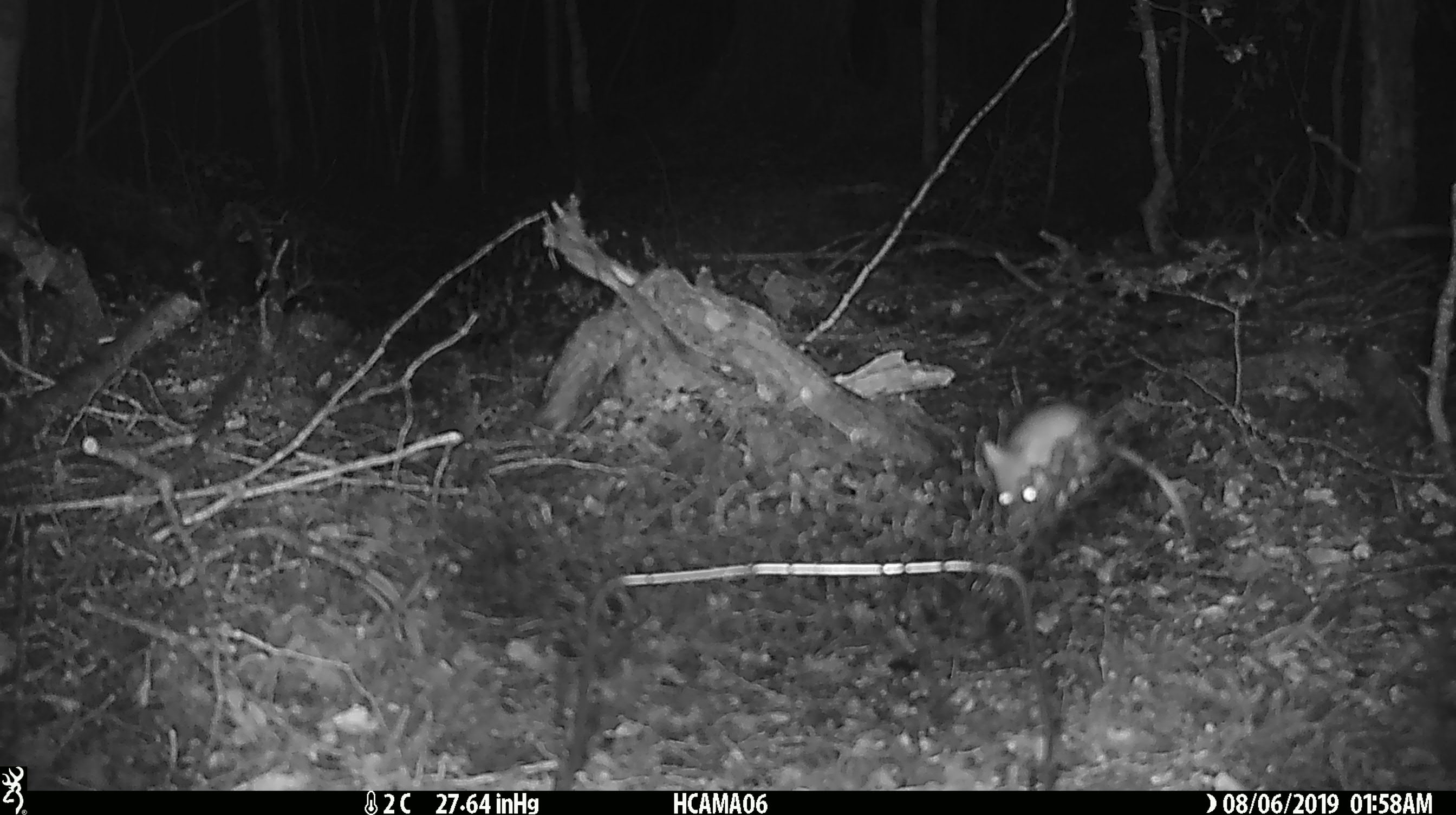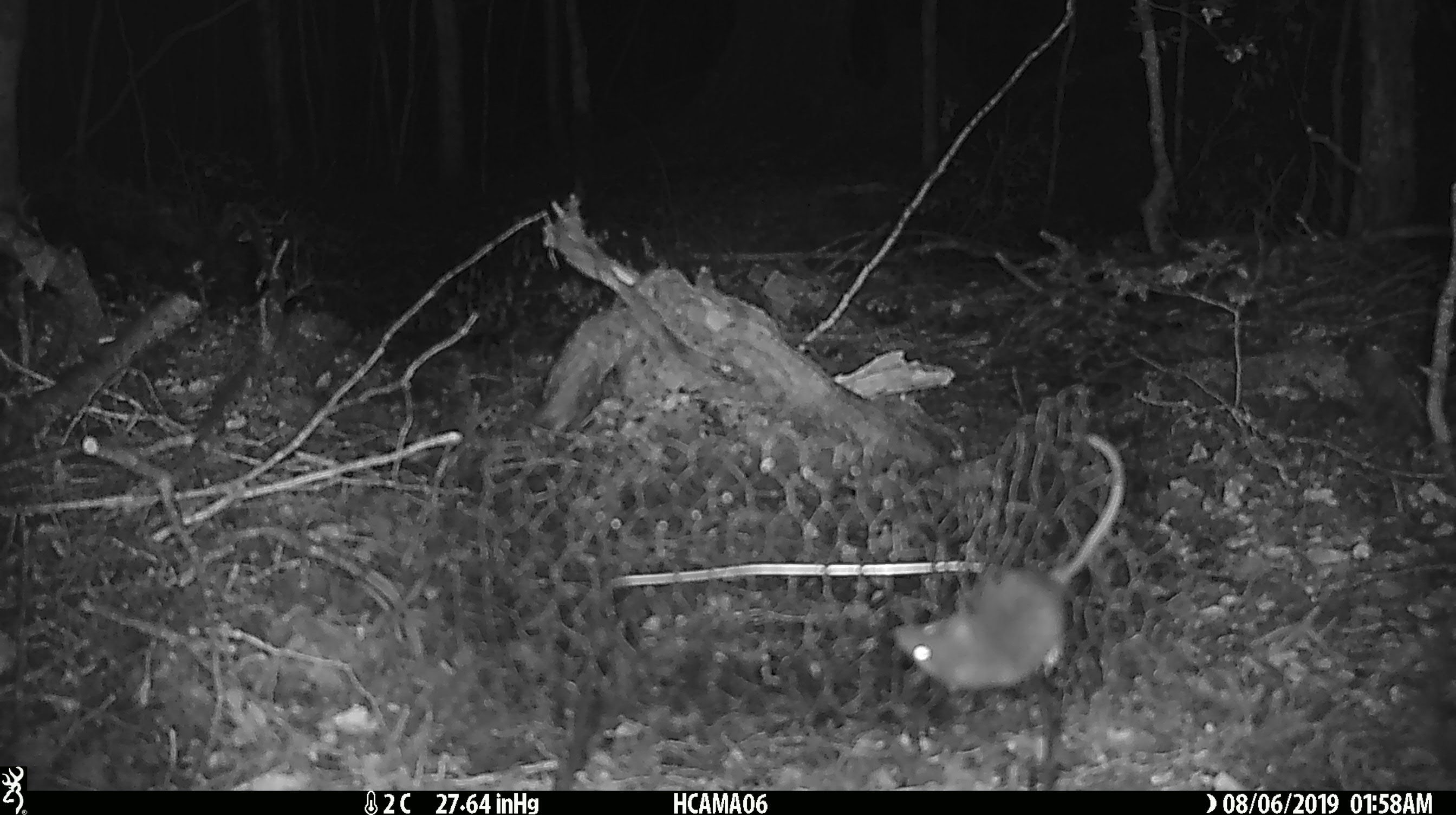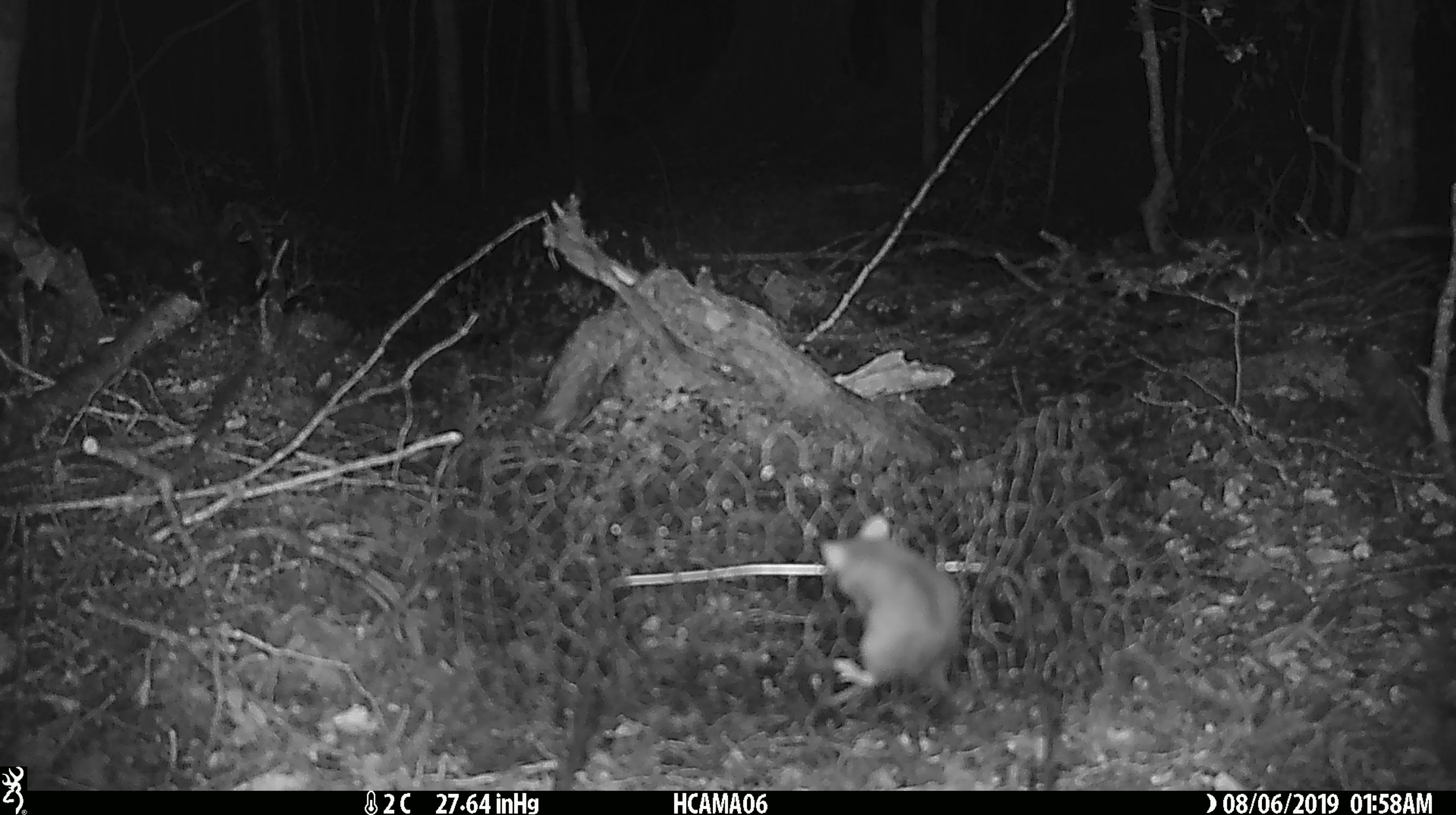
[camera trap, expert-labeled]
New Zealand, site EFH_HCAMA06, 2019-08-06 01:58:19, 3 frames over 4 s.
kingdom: Animalia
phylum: Chordata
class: Mammalia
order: Rodentia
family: Muridae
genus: Mus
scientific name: Mus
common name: mouse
Mouse (Mus).